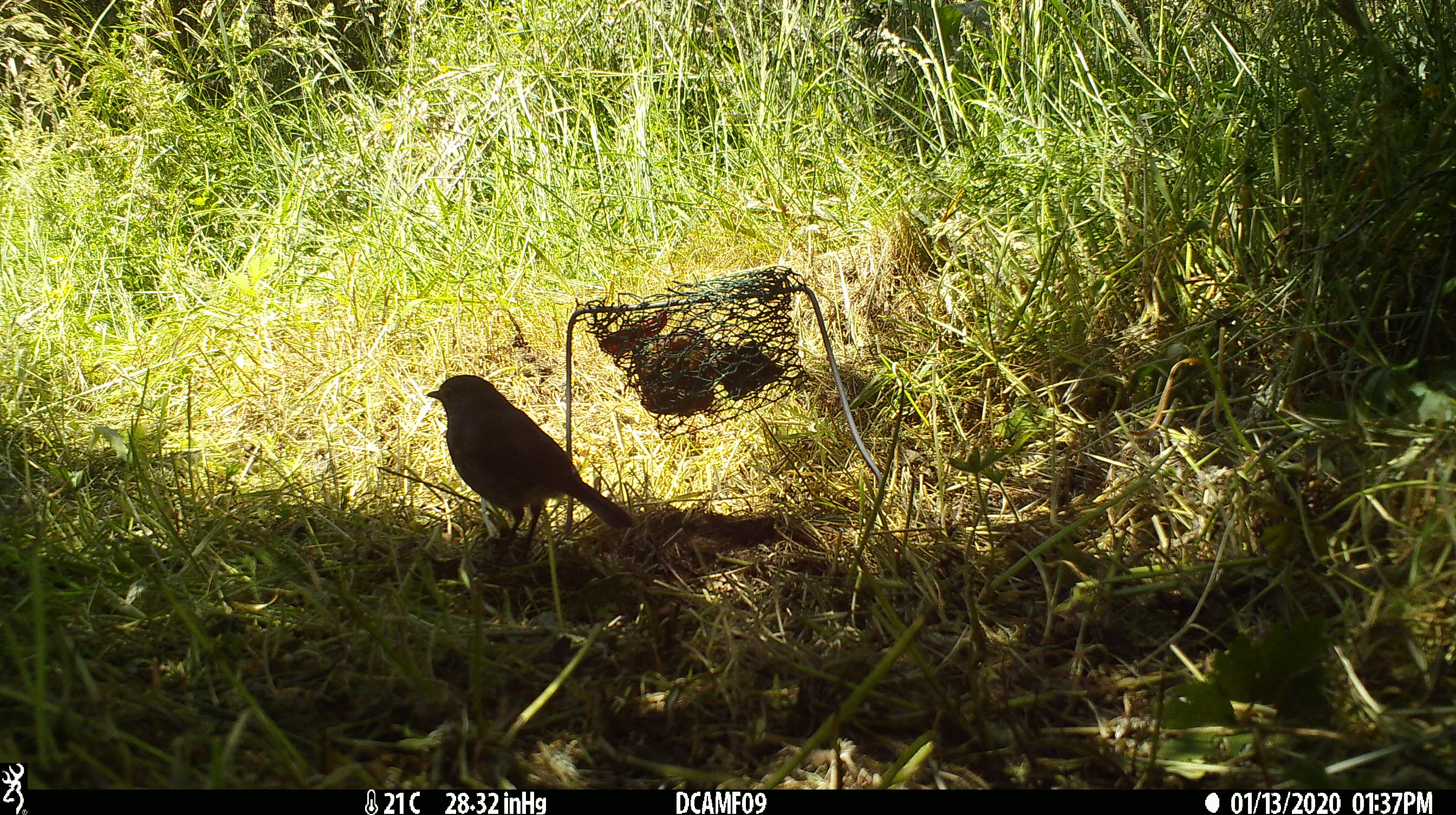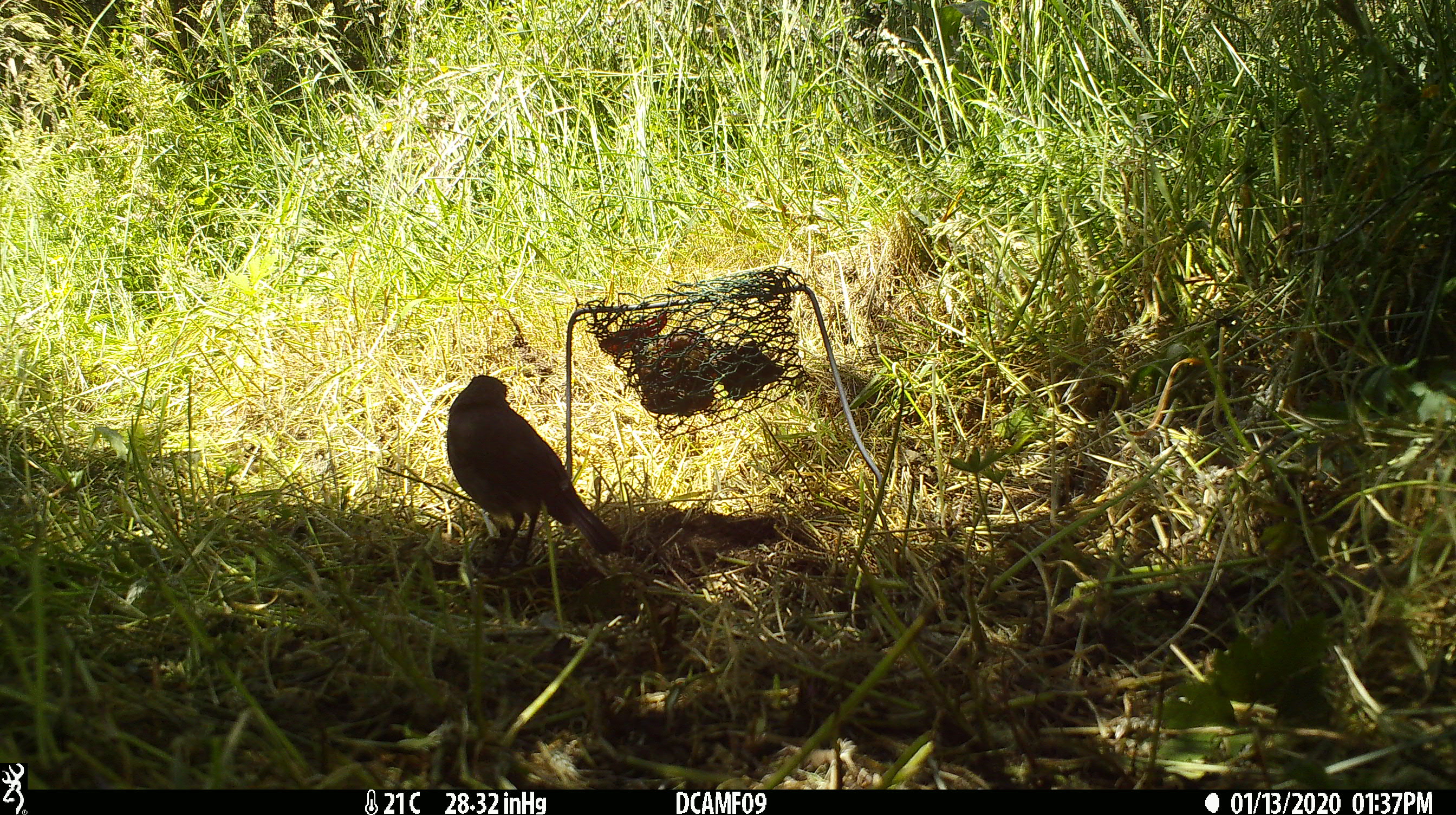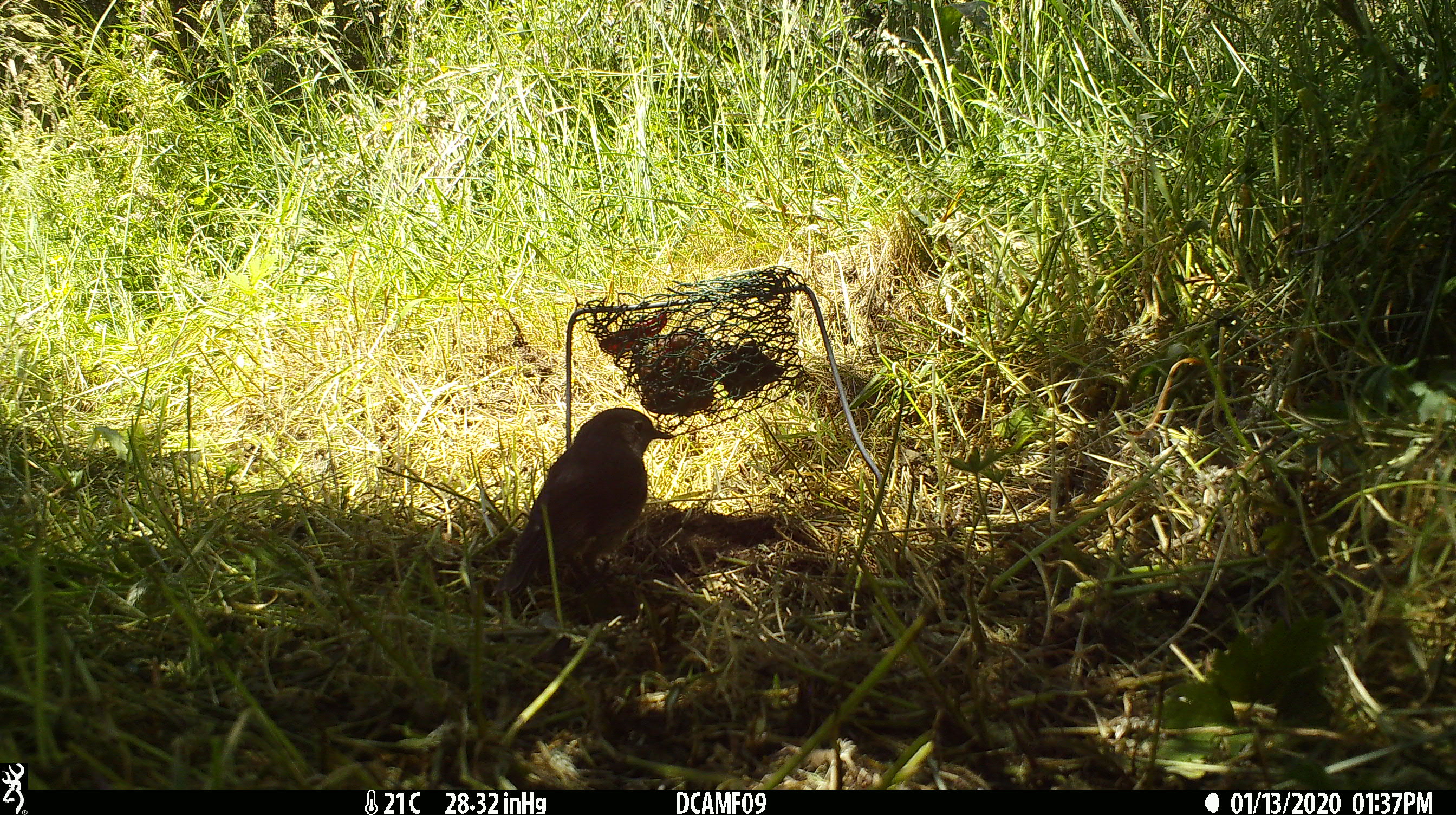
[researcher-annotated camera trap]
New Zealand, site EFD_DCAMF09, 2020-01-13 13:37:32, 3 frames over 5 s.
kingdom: Animalia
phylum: Chordata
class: Aves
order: Passeriformes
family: Petroicidae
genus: Petroica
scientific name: Petroica australis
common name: new zealand robin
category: robin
Robin (new zealand robin) (Petroica australis).